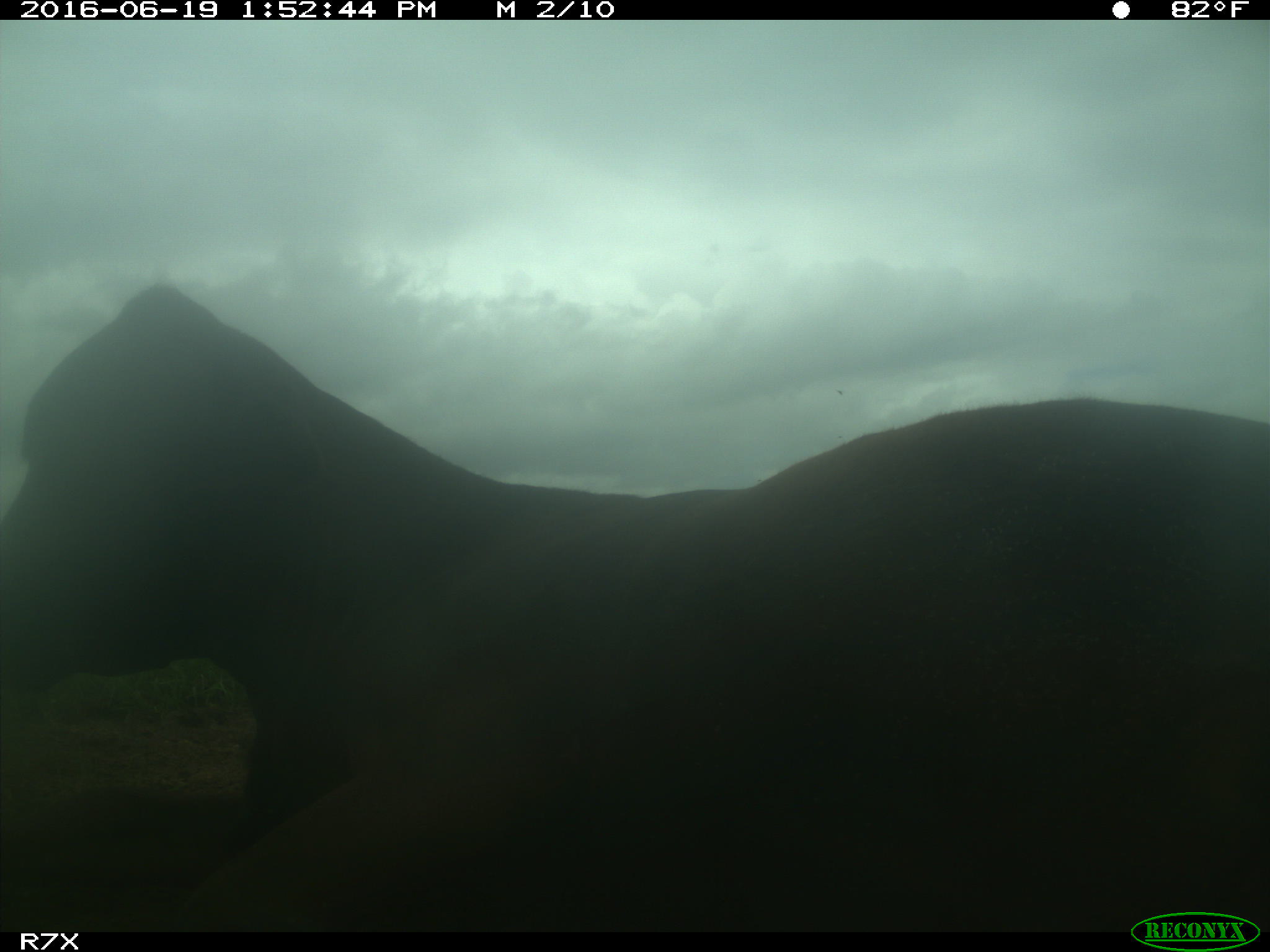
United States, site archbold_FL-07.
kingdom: Animalia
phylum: Chordata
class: Mammalia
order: Artiodactyla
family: Bovidae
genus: Bos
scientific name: Bos taurus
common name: domestic cow